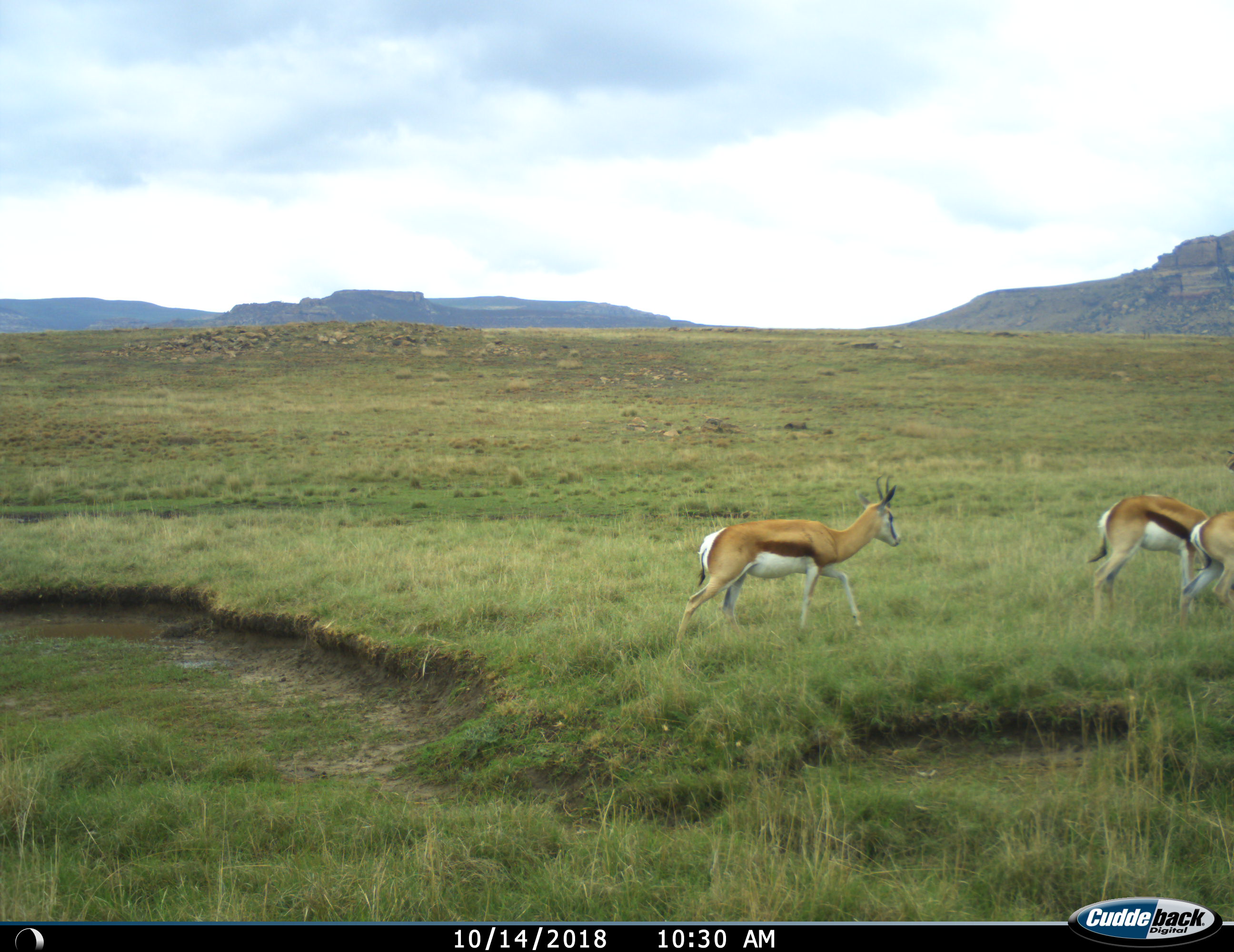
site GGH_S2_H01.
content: unidentified animal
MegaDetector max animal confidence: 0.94